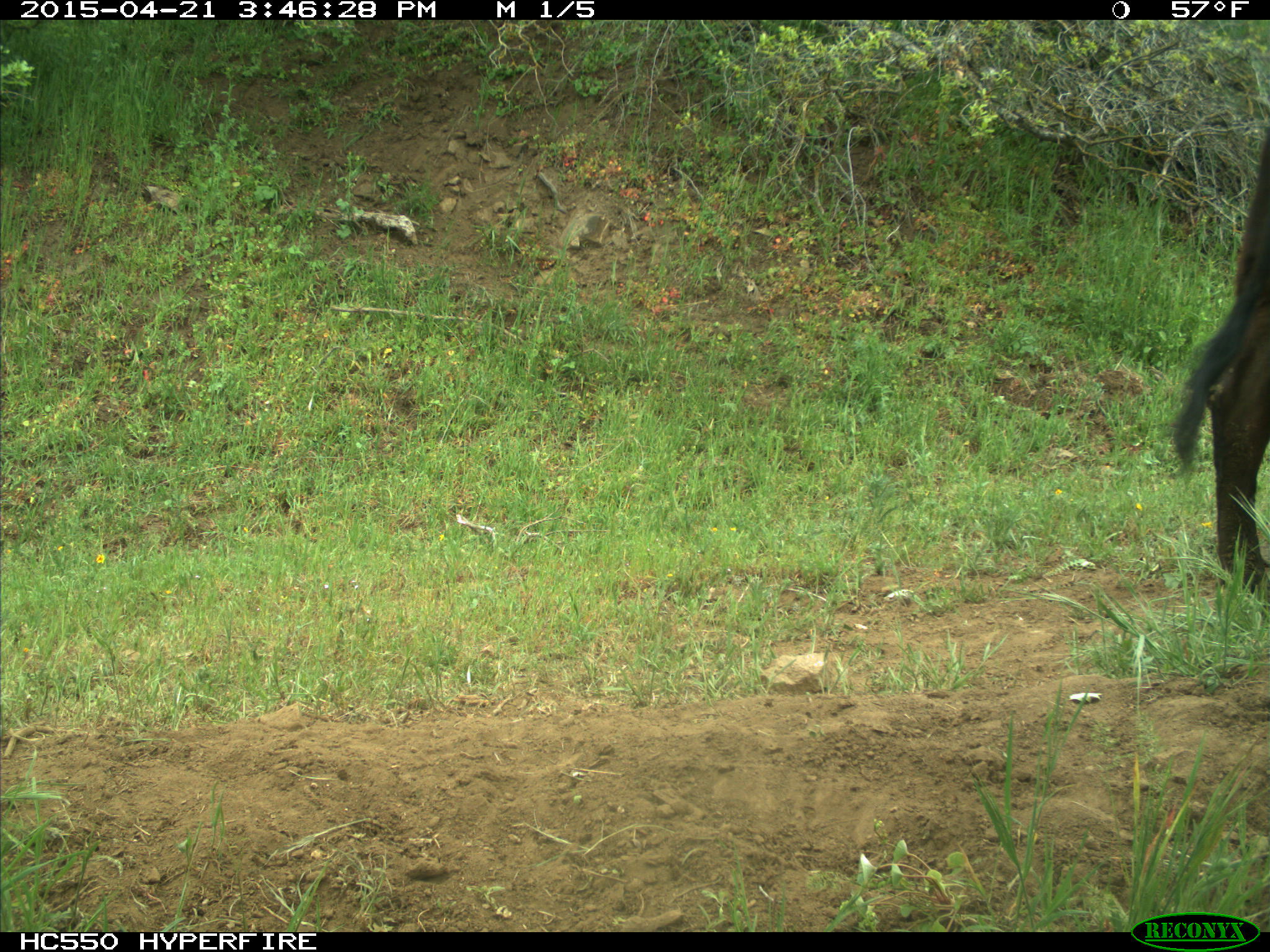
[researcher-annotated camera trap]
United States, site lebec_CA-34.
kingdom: Animalia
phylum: Chordata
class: Mammalia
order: Artiodactyla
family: Bovidae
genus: Bos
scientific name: Bos taurus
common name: domestic cow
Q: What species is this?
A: Bos taurus (domestic cow).